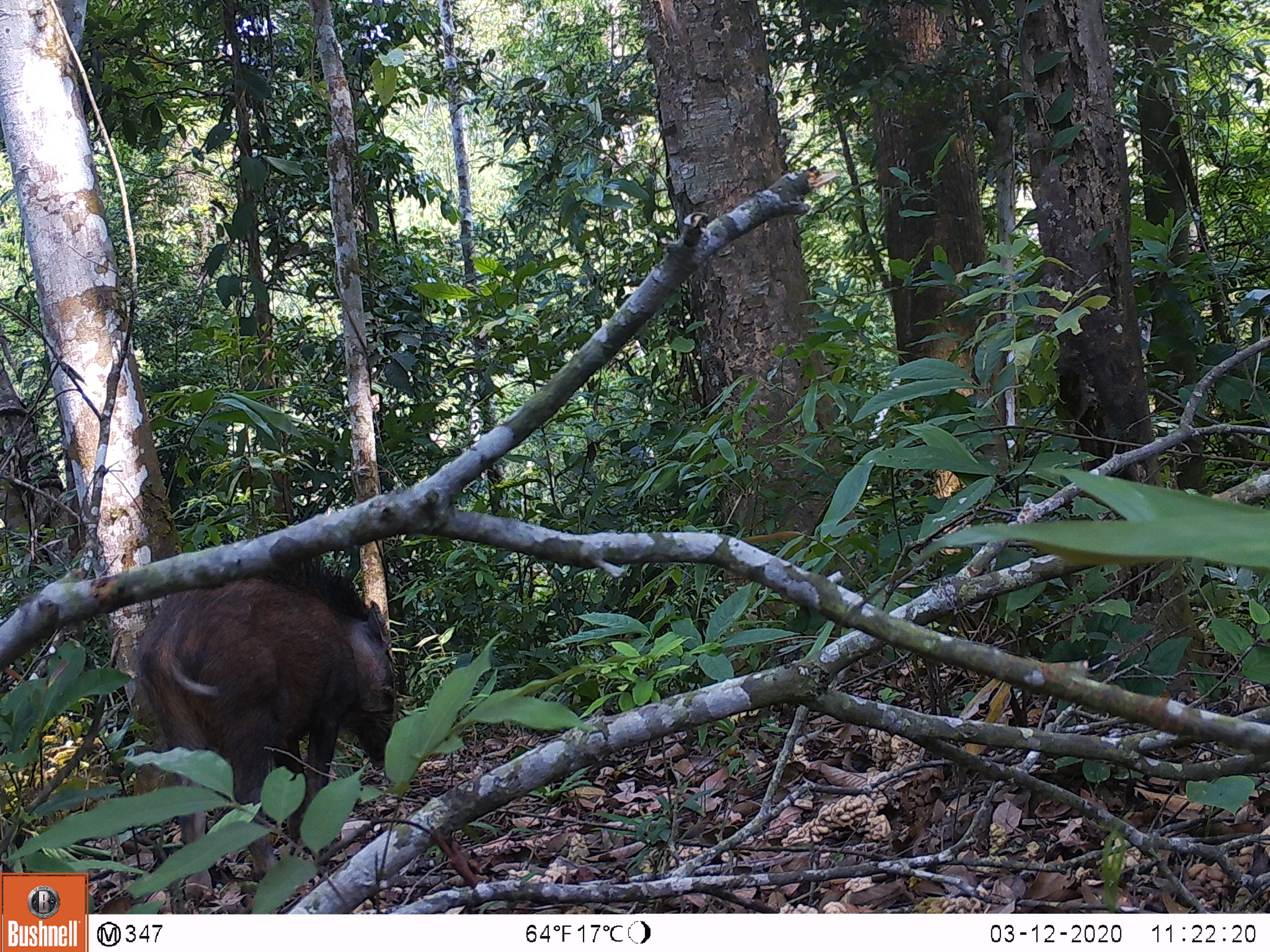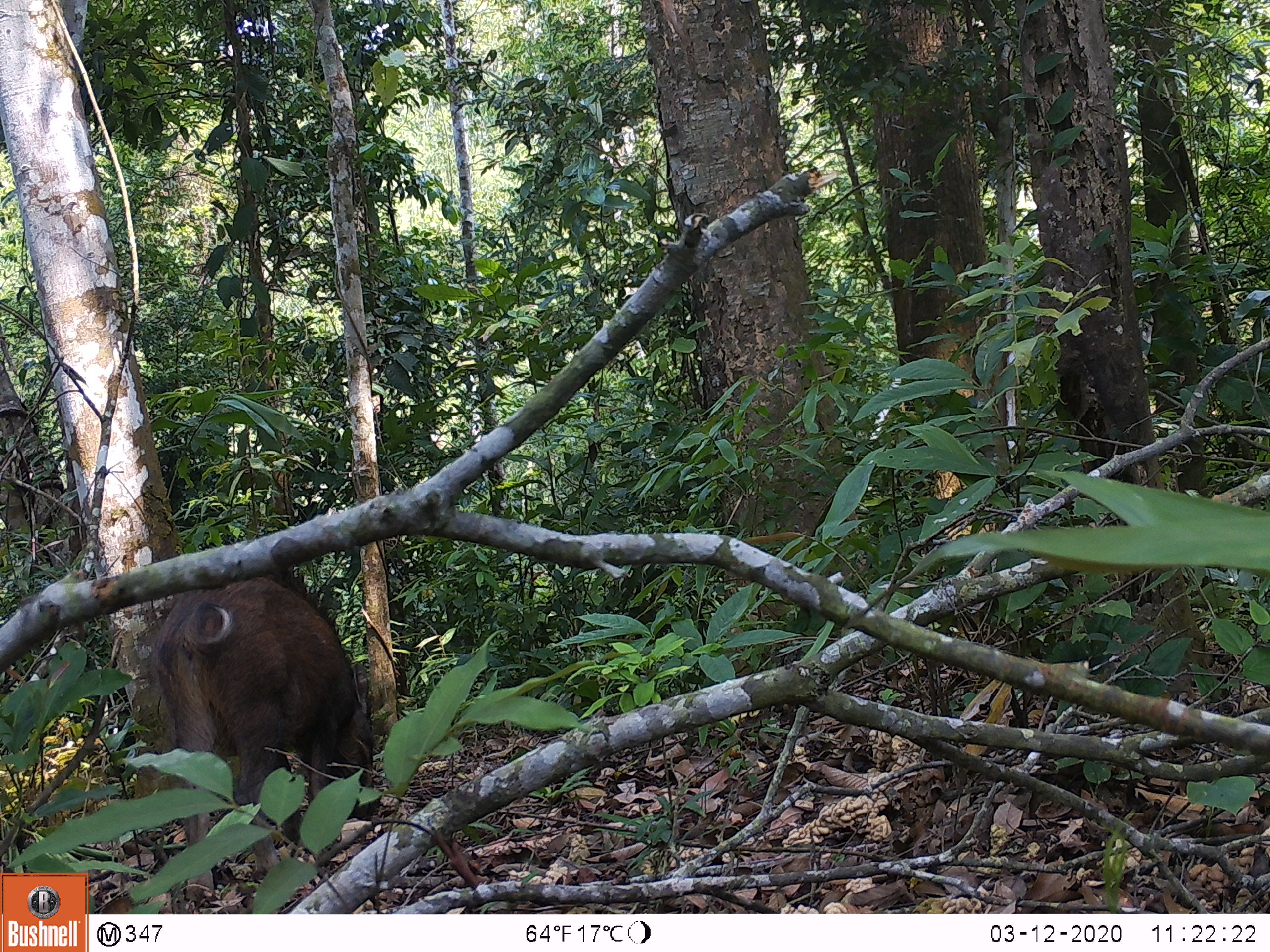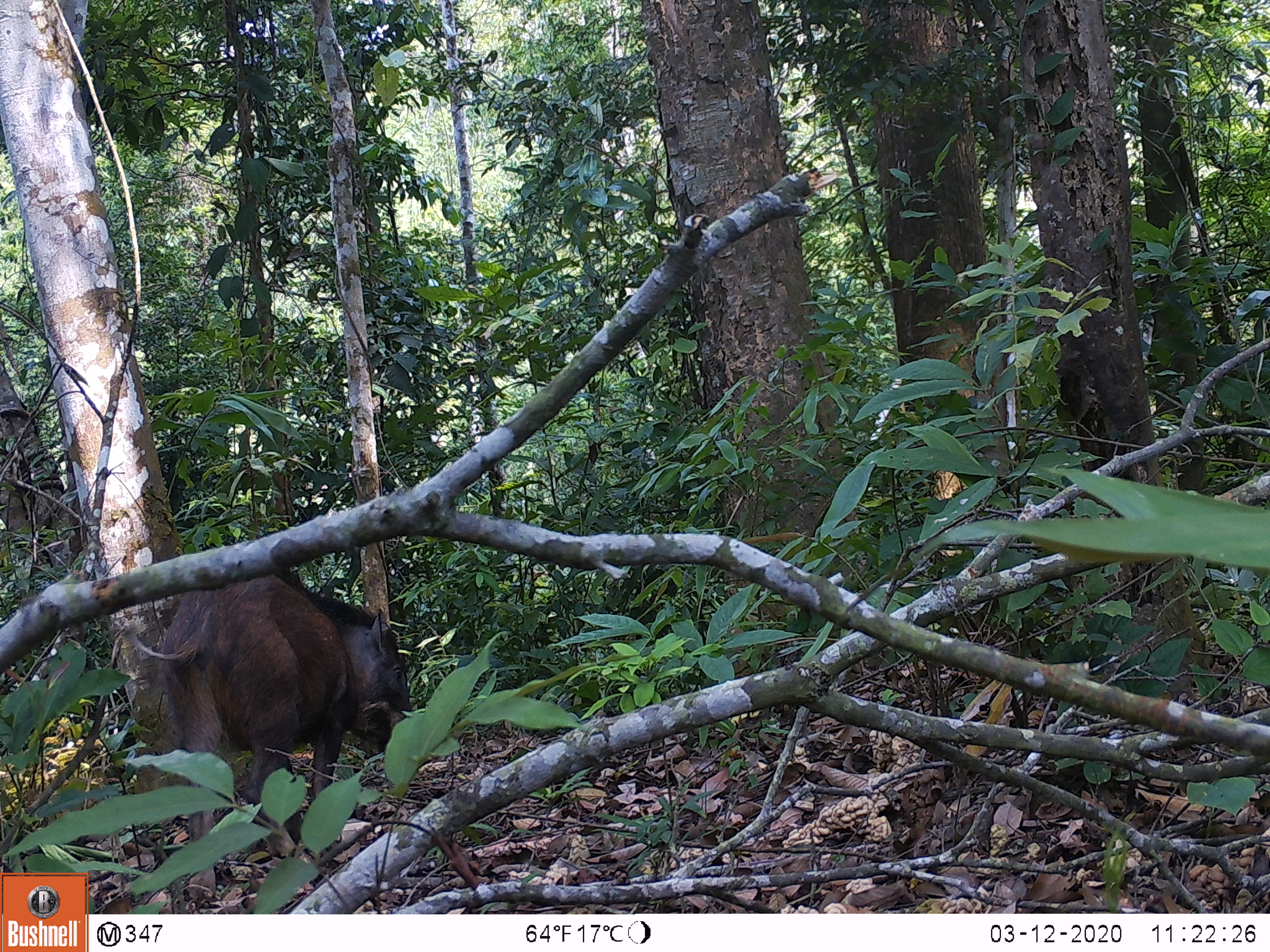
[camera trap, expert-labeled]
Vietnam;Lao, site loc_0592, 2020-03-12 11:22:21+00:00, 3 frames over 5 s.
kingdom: Animalia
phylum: Chordata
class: Mammalia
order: Artiodactyla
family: Suidae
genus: Sus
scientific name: Sus scrofa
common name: eurasian wild pig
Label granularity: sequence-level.